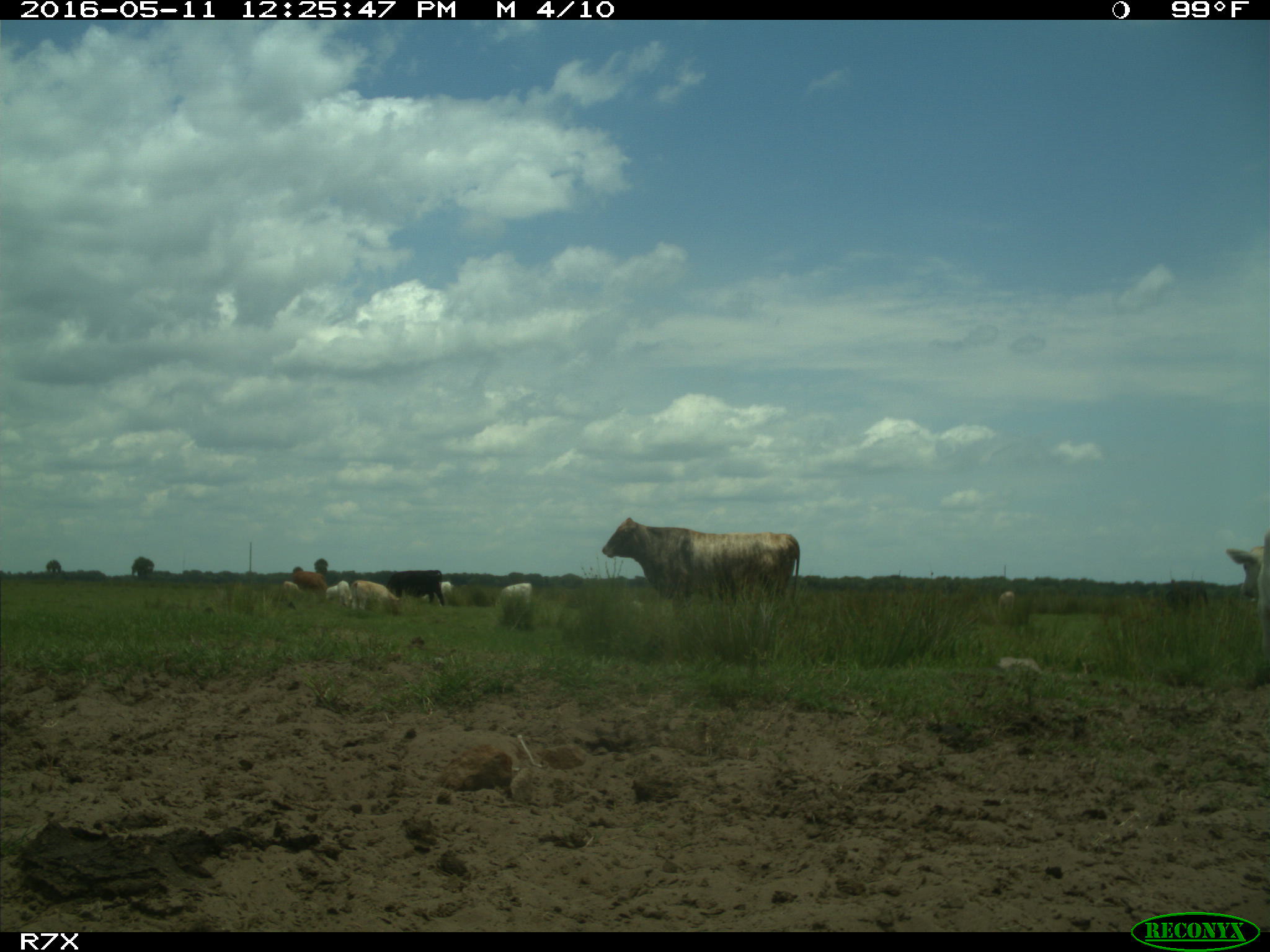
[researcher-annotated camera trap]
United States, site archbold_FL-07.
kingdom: Animalia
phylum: Chordata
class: Mammalia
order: Artiodactyla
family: Bovidae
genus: Bos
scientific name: Bos taurus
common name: domestic cow